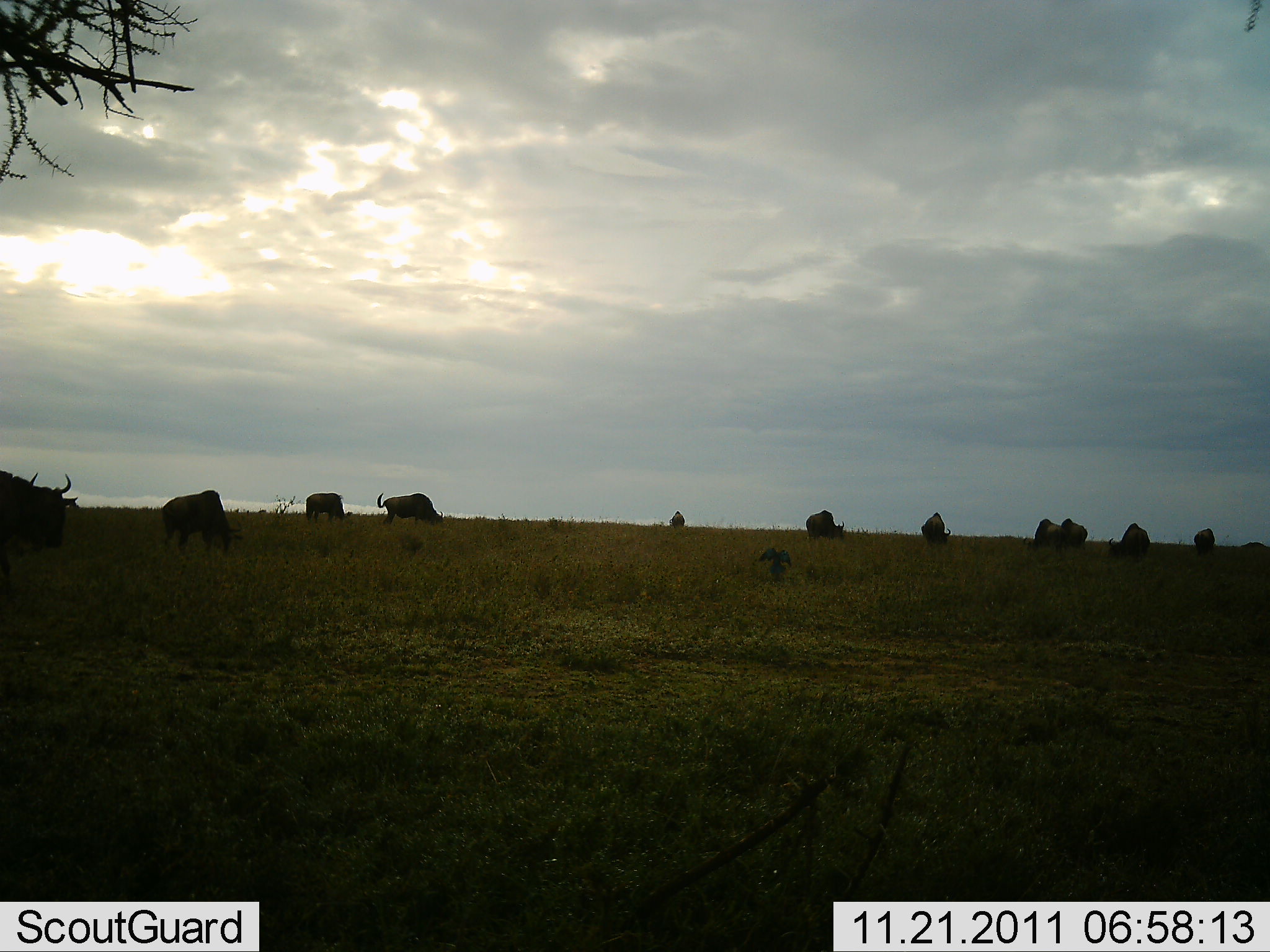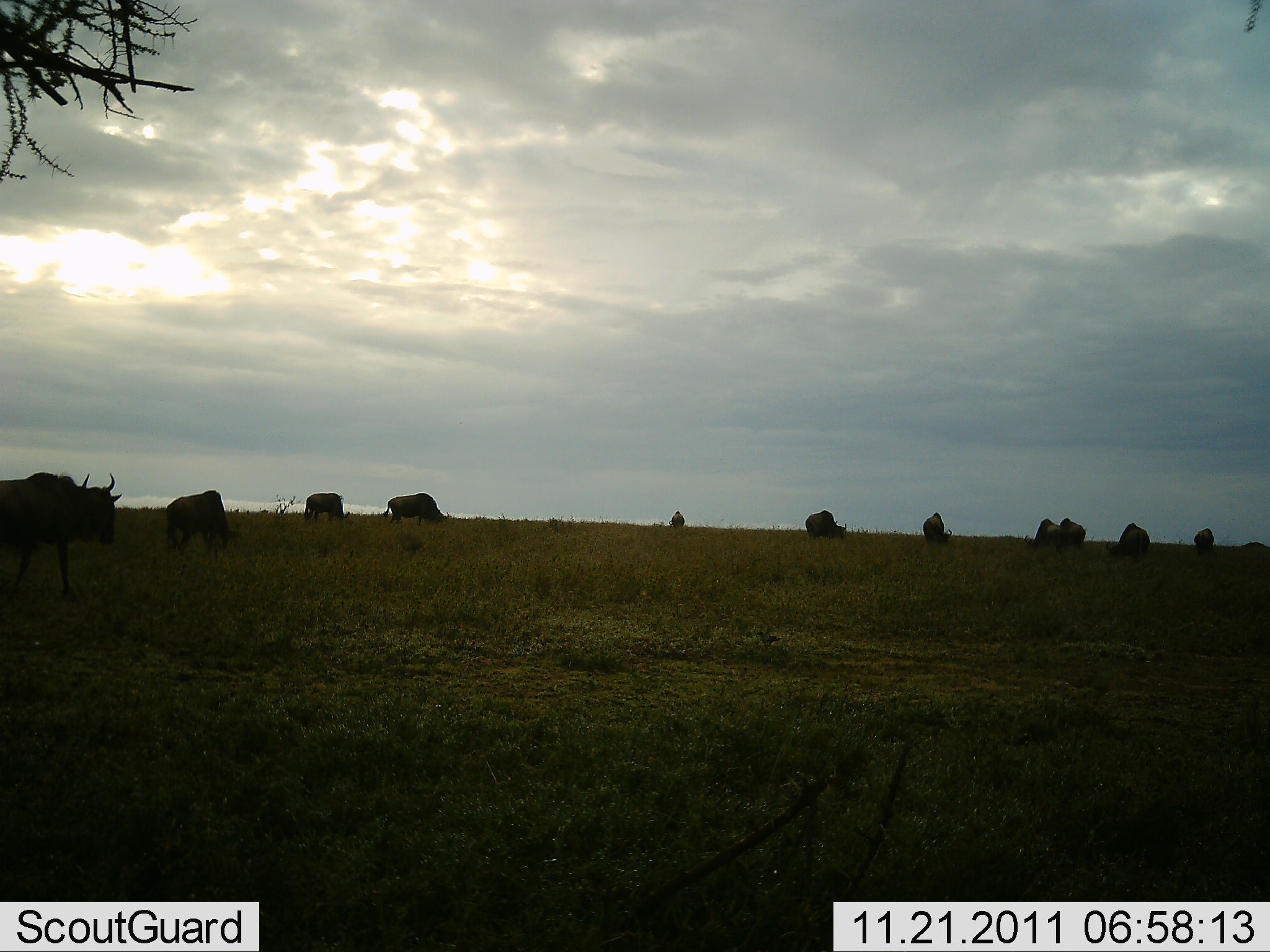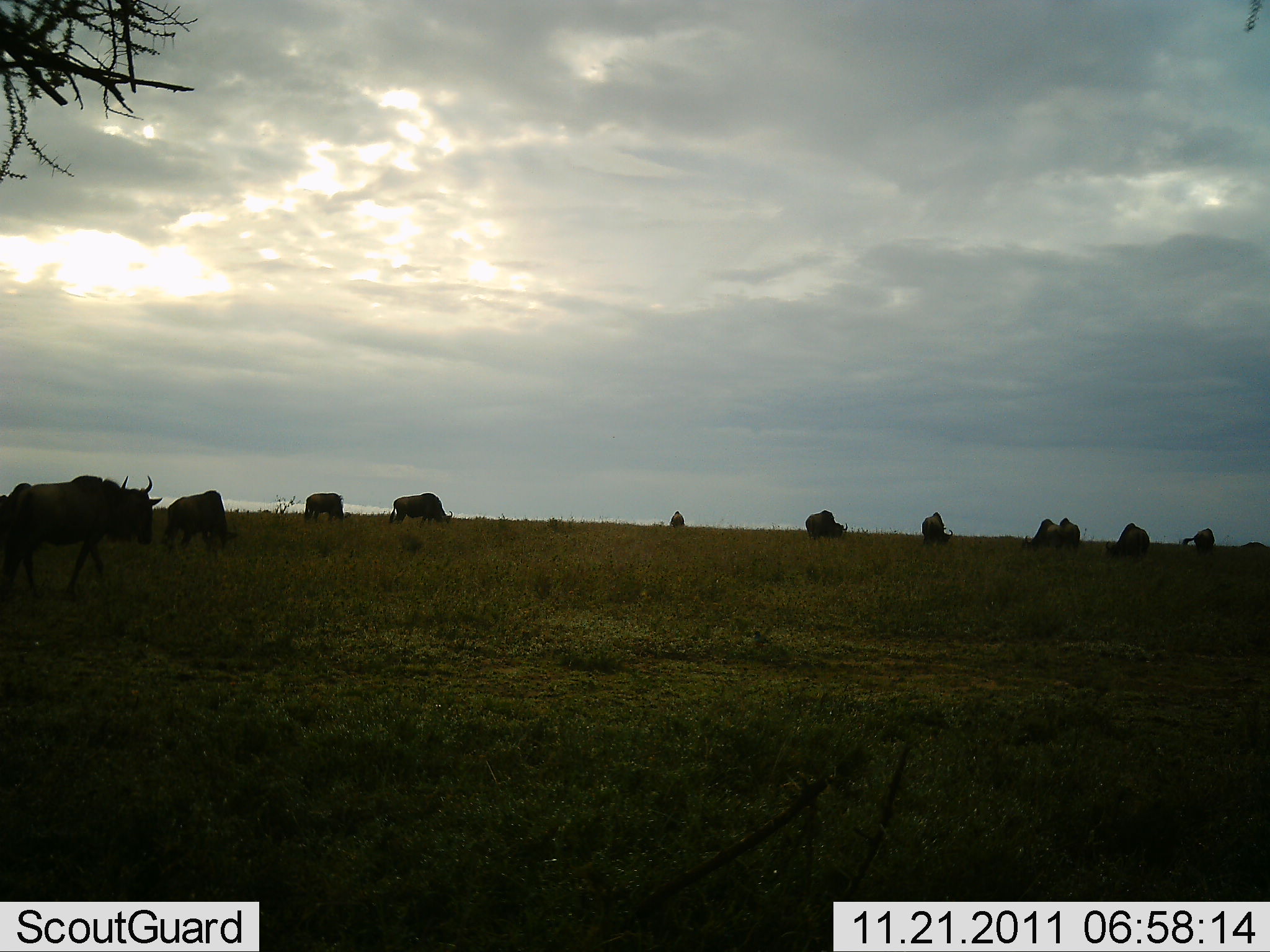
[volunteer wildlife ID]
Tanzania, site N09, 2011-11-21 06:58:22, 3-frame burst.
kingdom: Animalia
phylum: Chordata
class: Mammalia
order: Artiodactyla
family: Bovidae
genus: Connochaetes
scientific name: Connochaetes taurinus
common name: blue wildebeest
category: wildebeest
Wildebeest (blue wildebeest) (Connochaetes taurinus), count 11-50. Behavior (volunteer vote fractions): standing 41%, resting 6%, moving 65%, interacting 0%. Young present (vote fraction): 0%. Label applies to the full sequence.